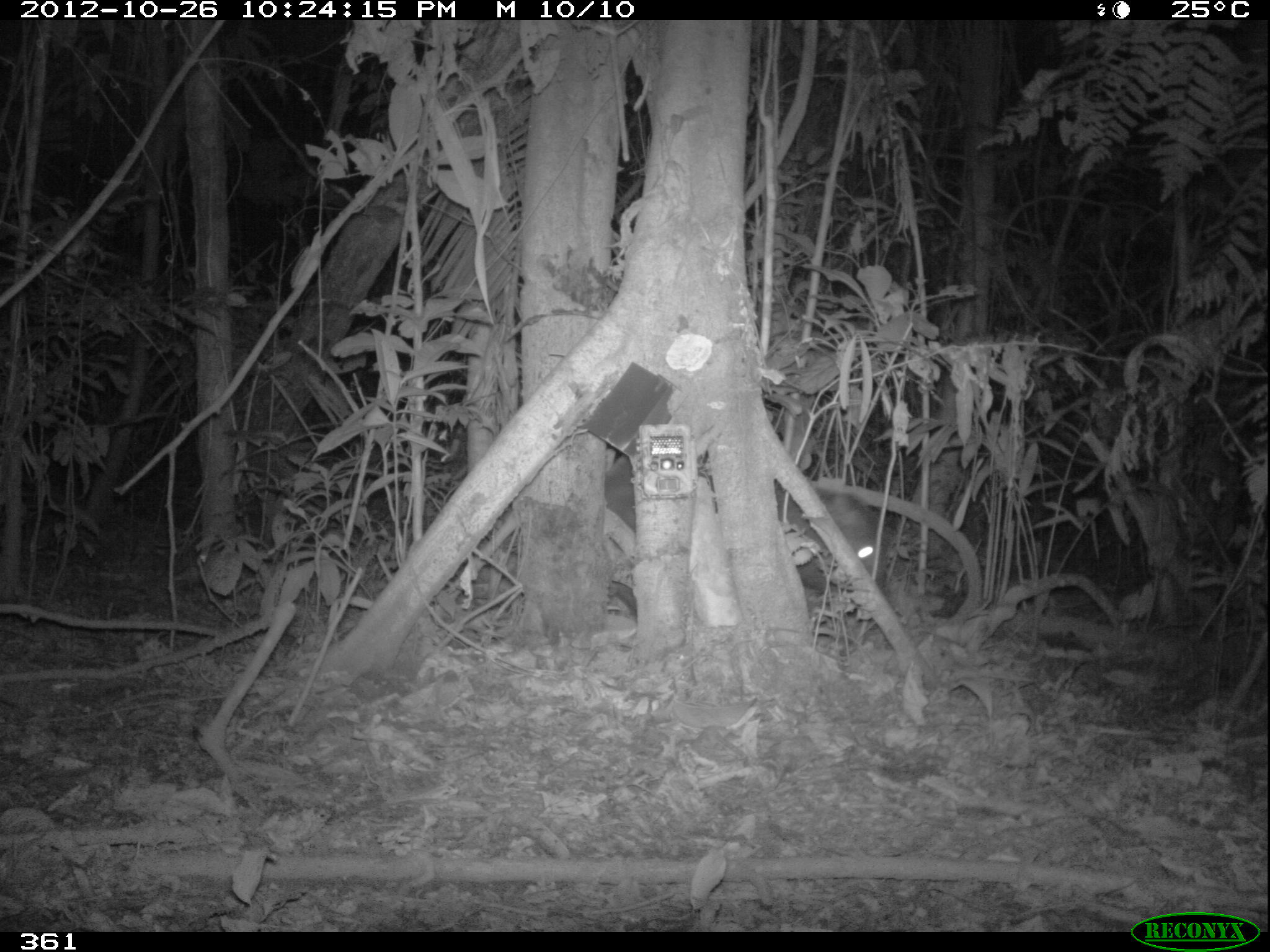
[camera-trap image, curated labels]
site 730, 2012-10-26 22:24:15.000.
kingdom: Animalia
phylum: Chordata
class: Mammalia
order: Artiodactyla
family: Tayassuidae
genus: Tayassu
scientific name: Tayassu pecari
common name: white-lipped peccary